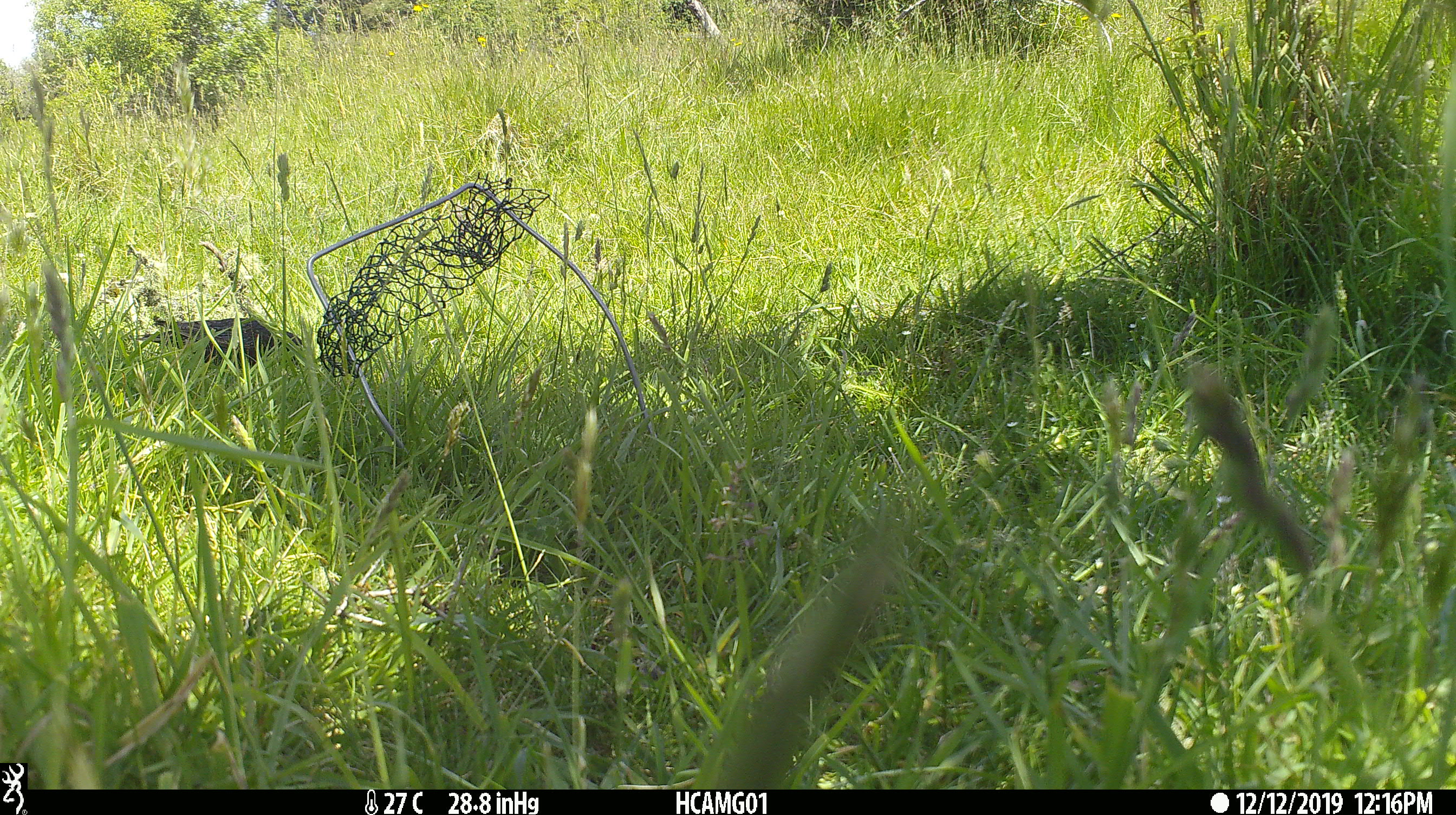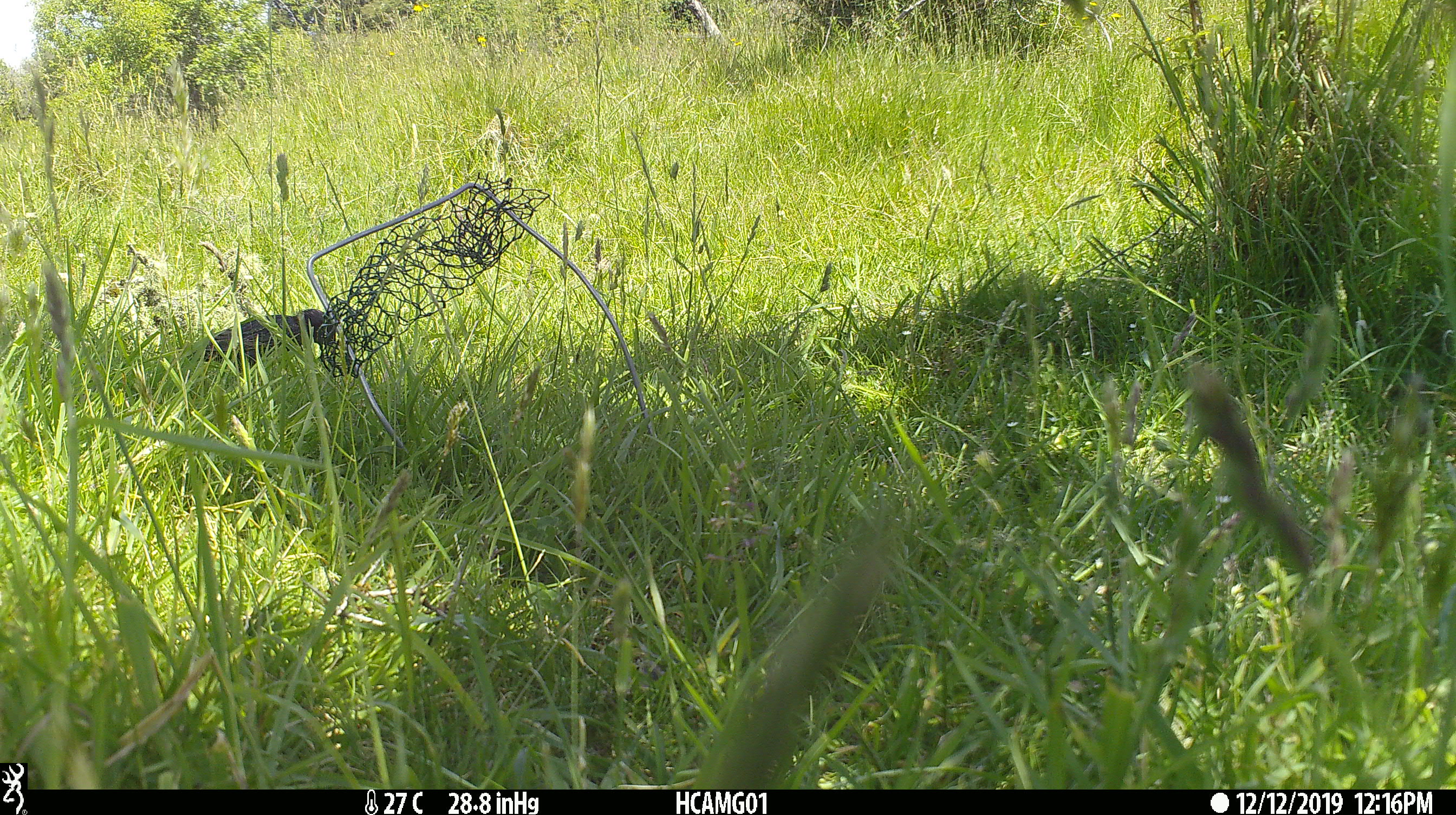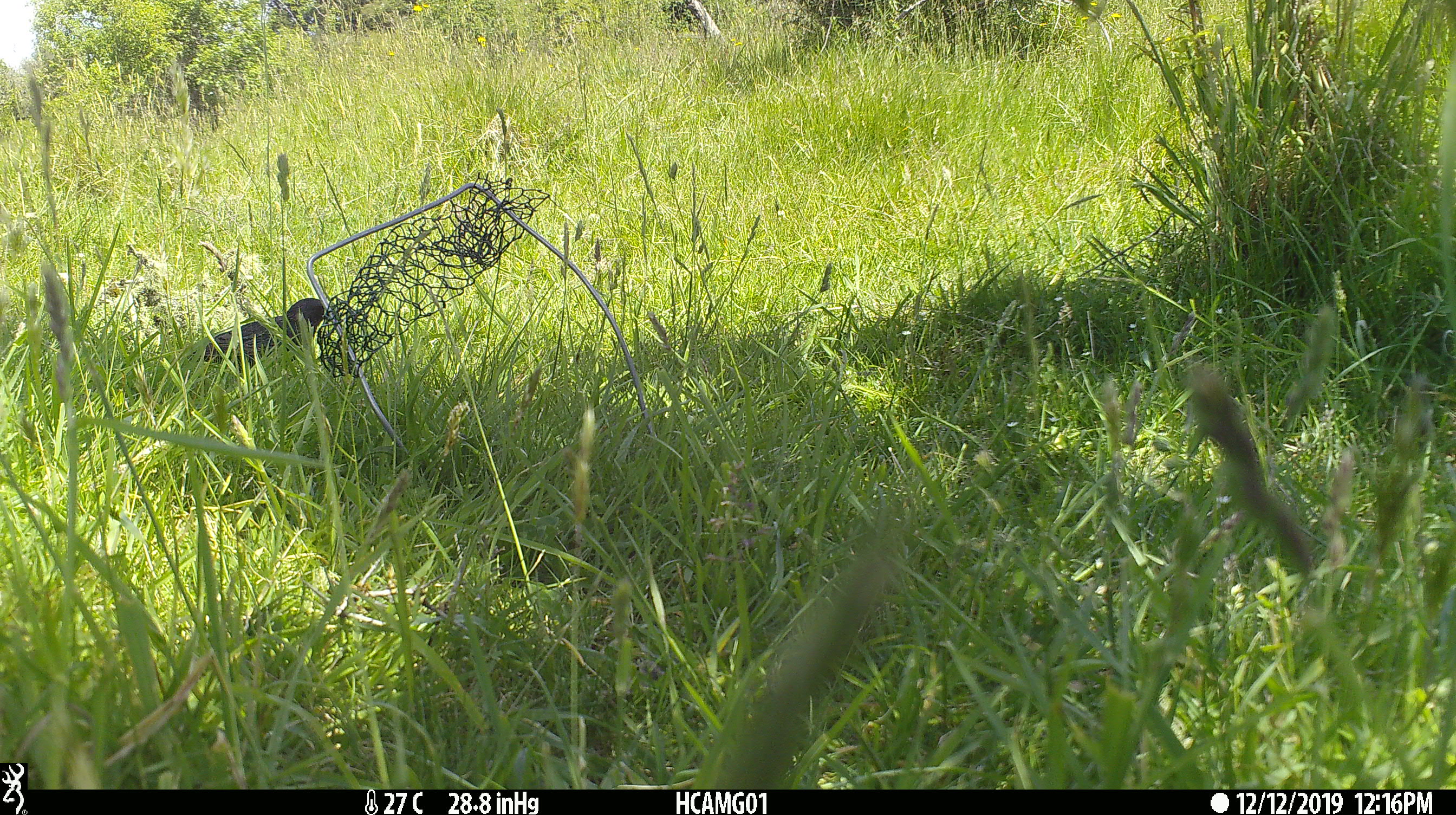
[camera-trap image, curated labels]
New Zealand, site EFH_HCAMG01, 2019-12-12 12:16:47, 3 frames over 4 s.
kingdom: Animalia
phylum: Chordata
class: Aves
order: Passeriformes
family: Sturnidae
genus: Sturnus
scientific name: Sturnus vulgaris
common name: european starling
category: starling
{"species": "starling (european starling) (Sturnus vulgaris)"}